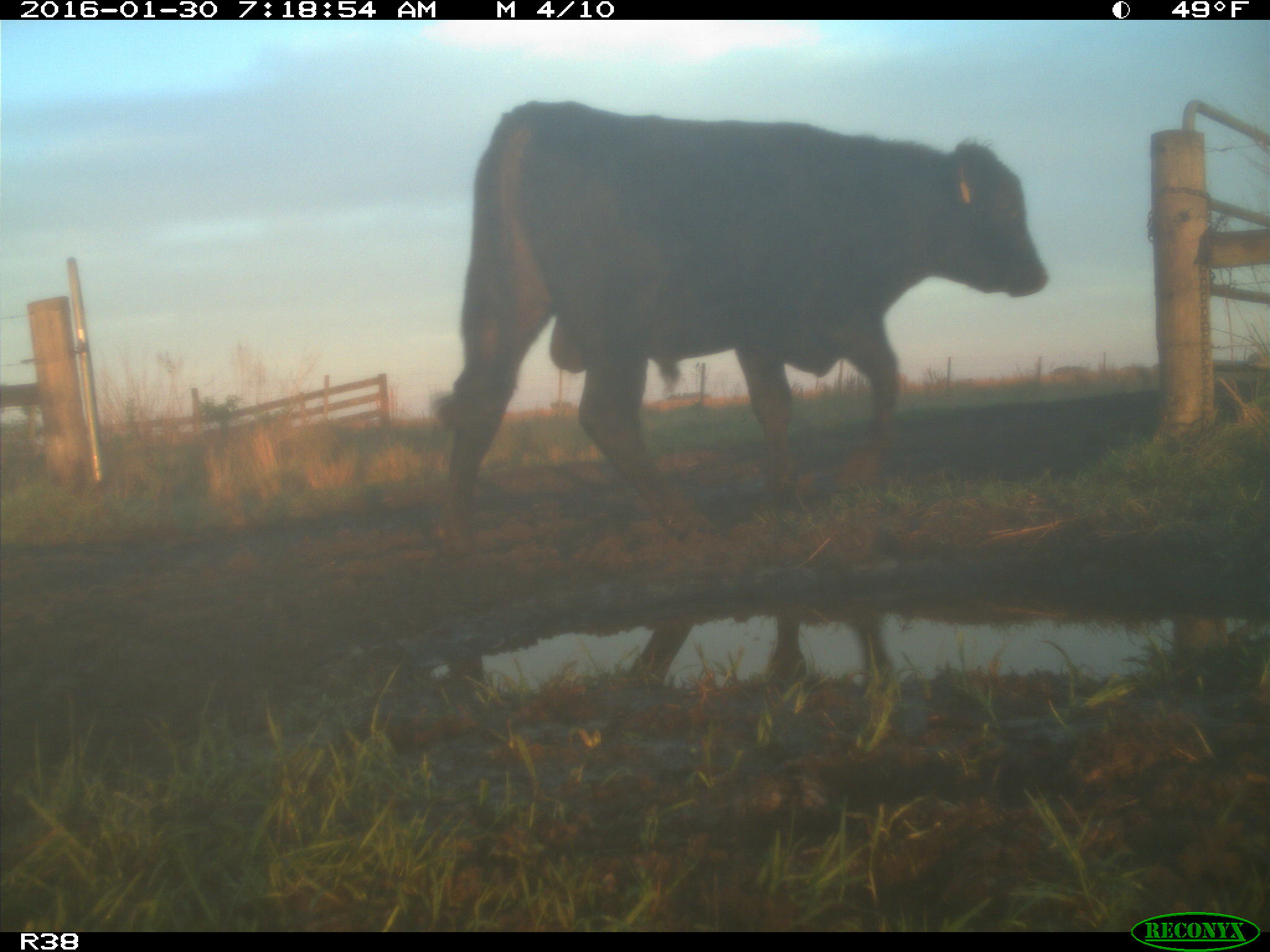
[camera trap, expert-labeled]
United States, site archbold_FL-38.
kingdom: Animalia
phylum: Chordata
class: Mammalia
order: Artiodactyla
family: Bovidae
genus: Bos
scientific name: Bos taurus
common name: domestic cow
Bos taurus (domestic cow).